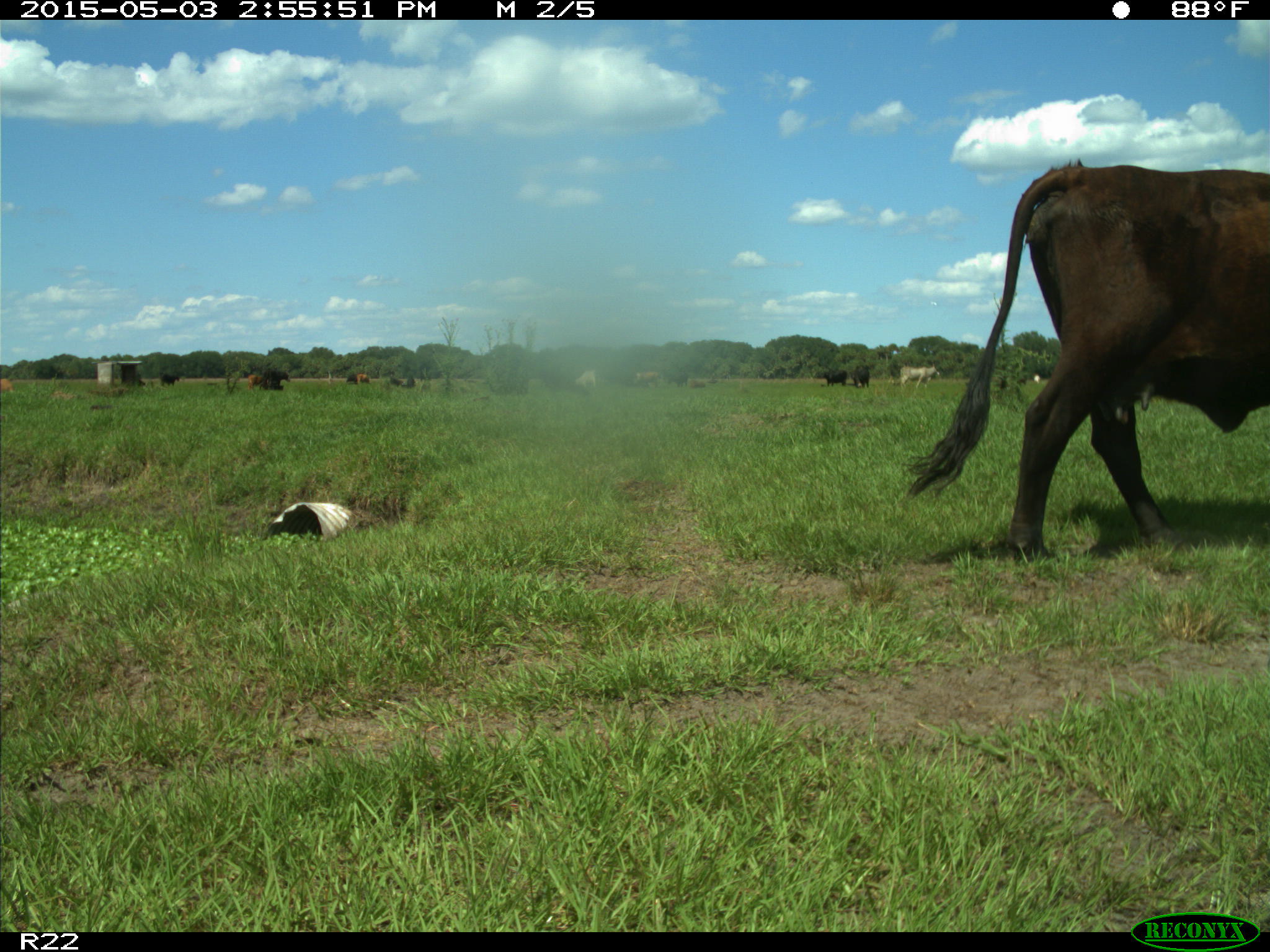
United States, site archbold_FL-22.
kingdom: Animalia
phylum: Chordata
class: Mammalia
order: Artiodactyla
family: Bovidae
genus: Bos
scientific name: Bos taurus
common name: domestic cow